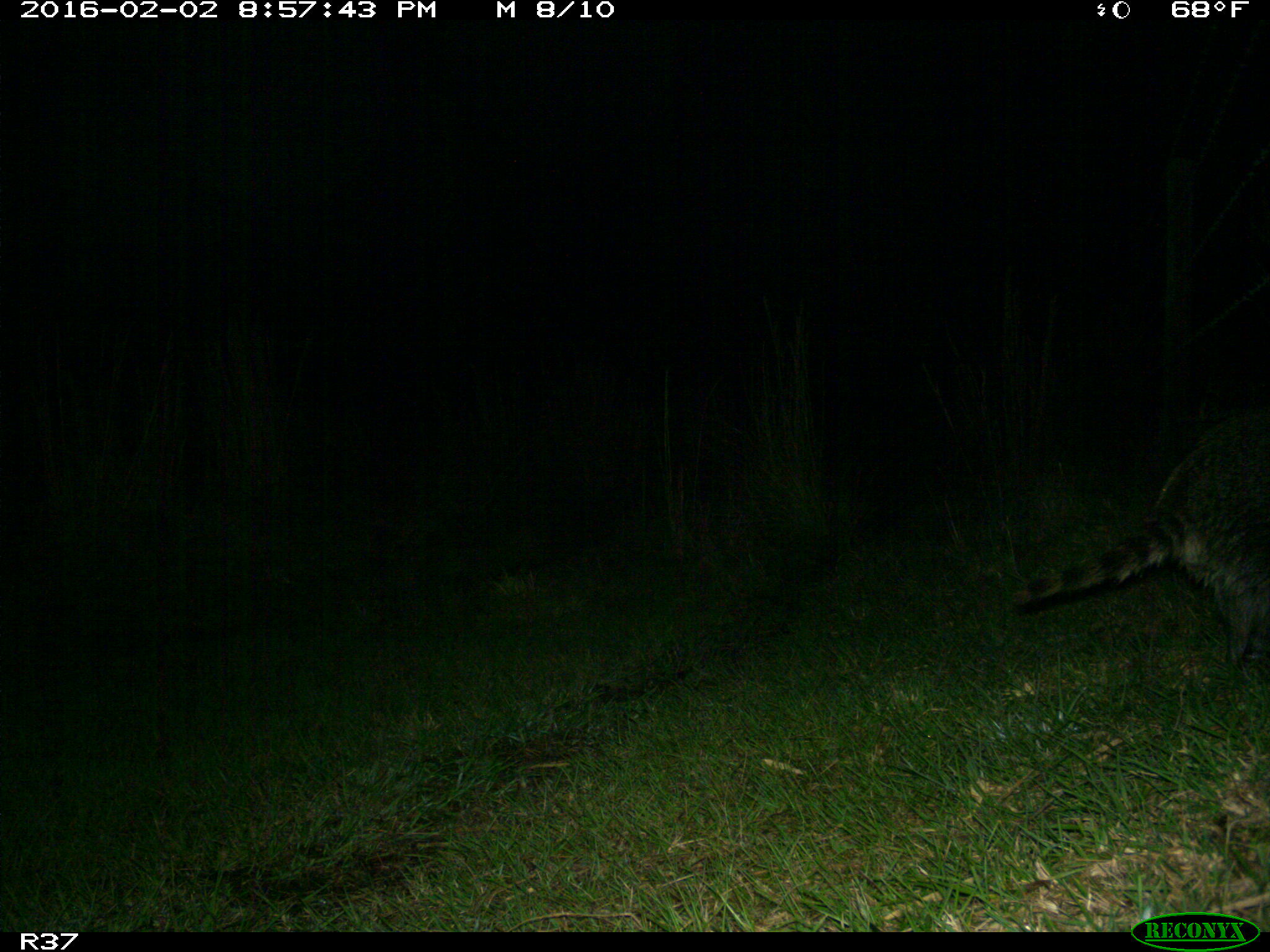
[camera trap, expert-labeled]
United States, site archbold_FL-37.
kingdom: Animalia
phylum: Chordata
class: Mammalia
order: Carnivora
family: Procyonidae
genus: Procyon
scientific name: Procyon lotor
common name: common raccoon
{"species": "Procyon lotor (common raccoon)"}